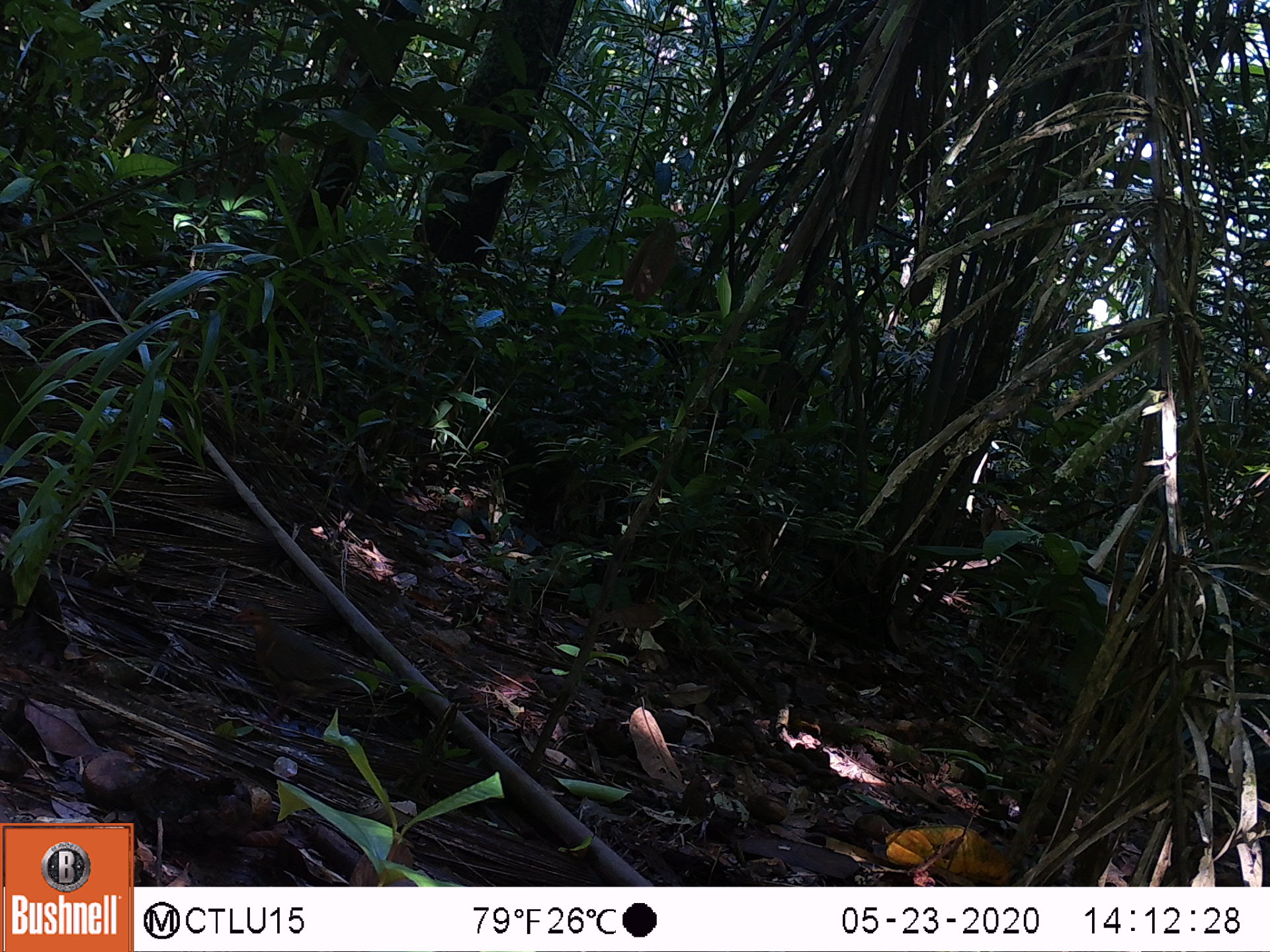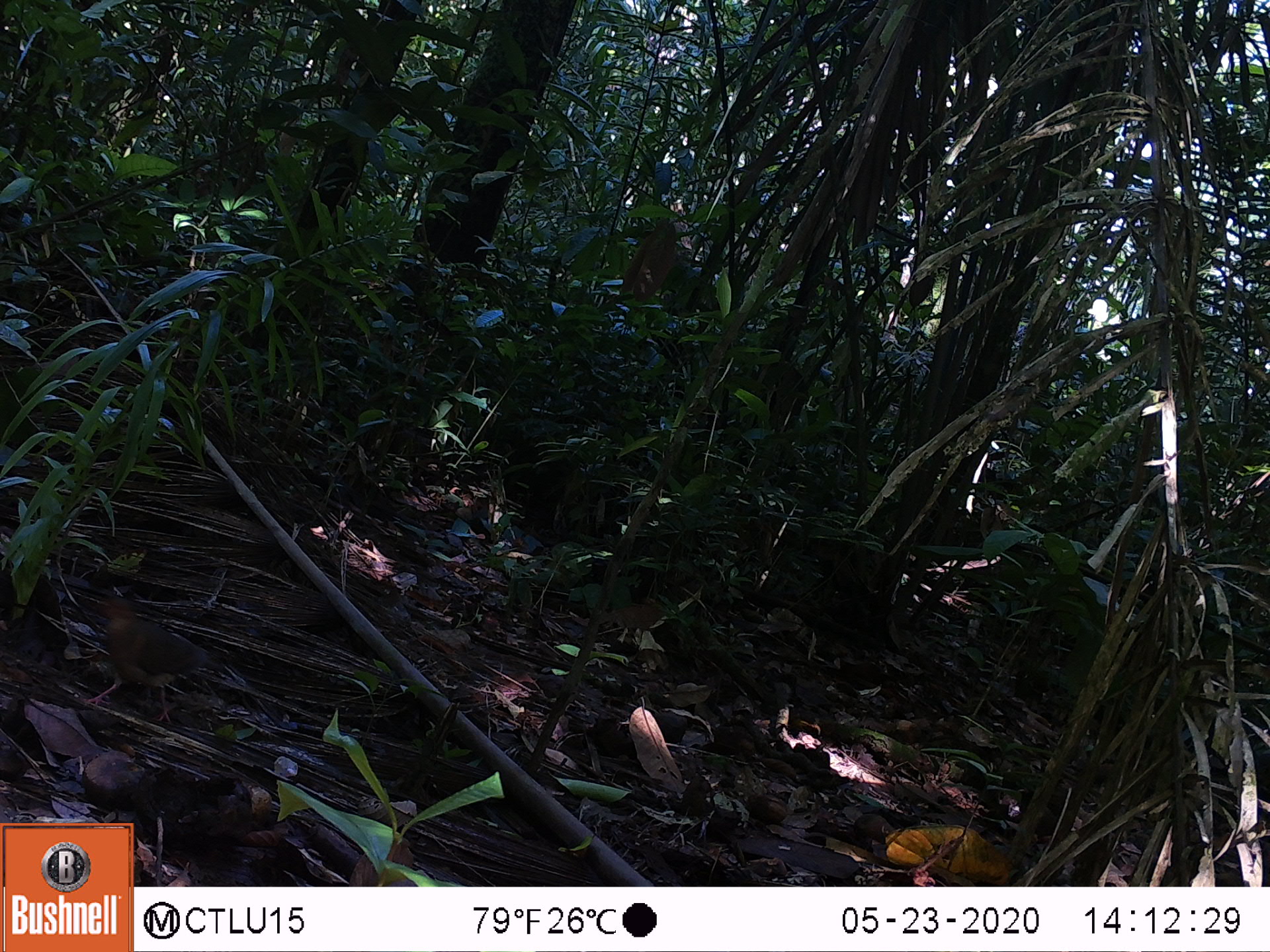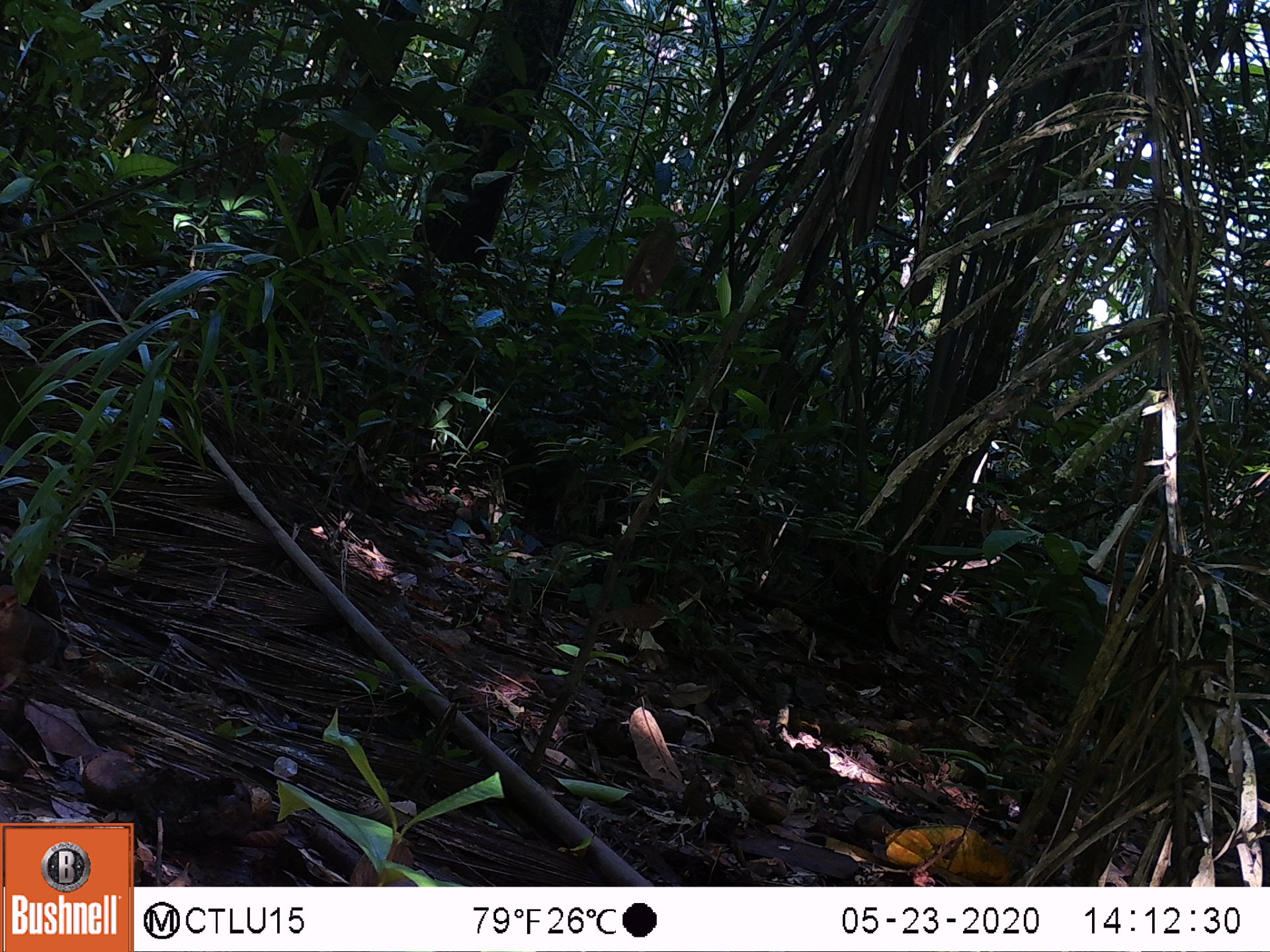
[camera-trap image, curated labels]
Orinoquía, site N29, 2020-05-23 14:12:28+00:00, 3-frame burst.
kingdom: Animalia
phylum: Chordata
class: Aves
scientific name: Aves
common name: bird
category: unknown bird